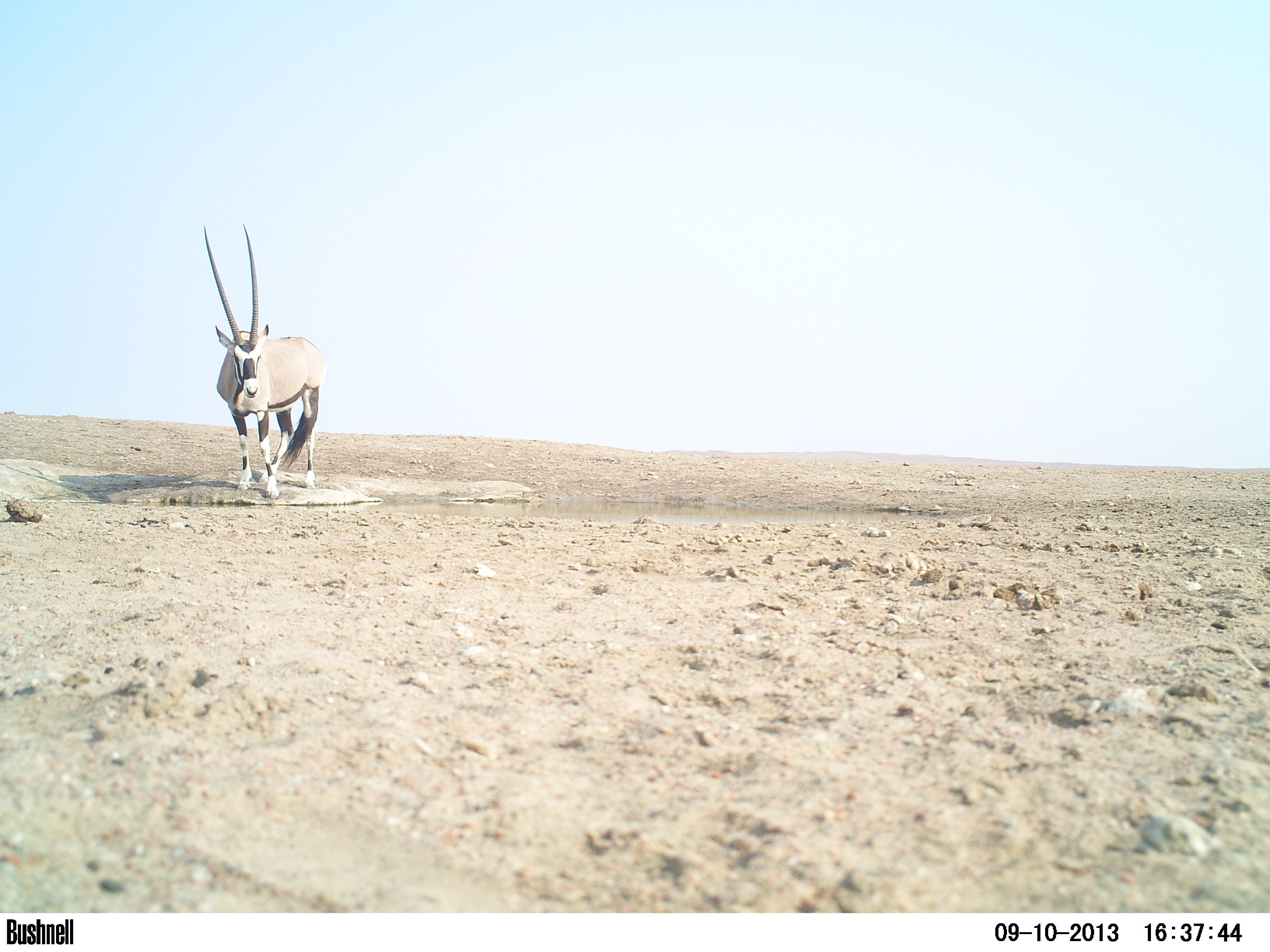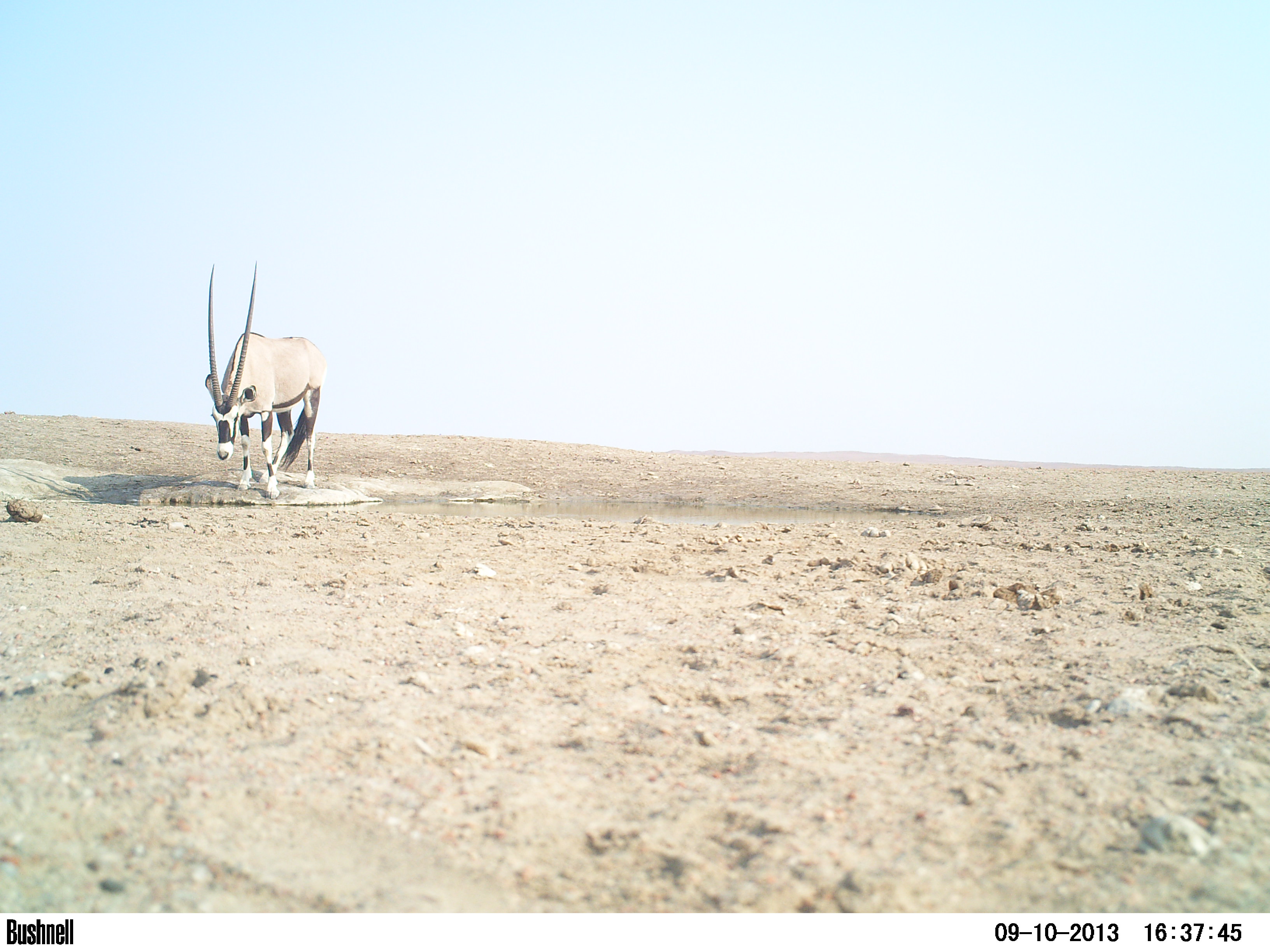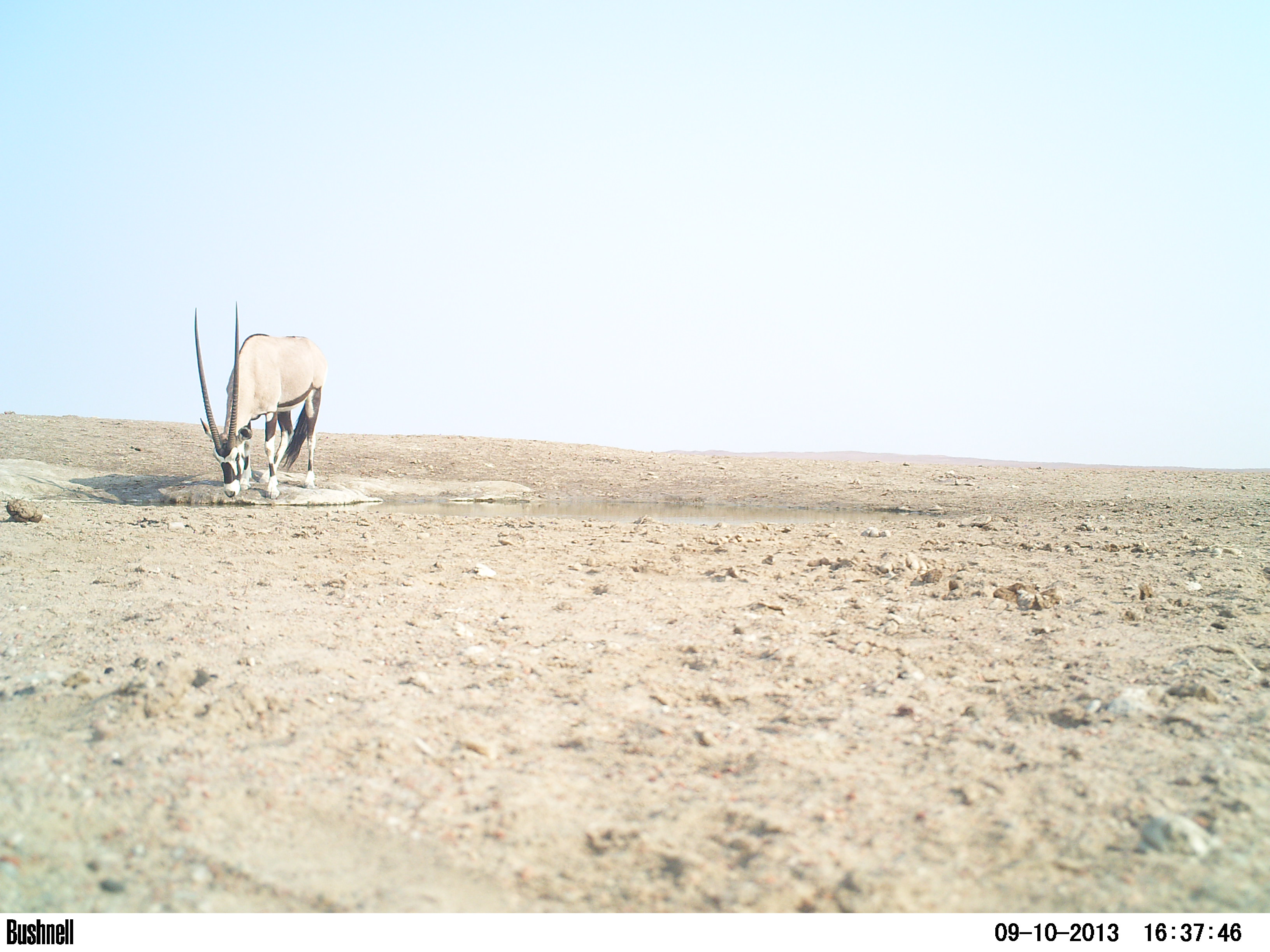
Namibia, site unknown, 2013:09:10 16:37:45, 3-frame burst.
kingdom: Animalia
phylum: Chordata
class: Mammalia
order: Artiodactyla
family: Bovidae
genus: Oryx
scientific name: Oryx gazella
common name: gemsbok